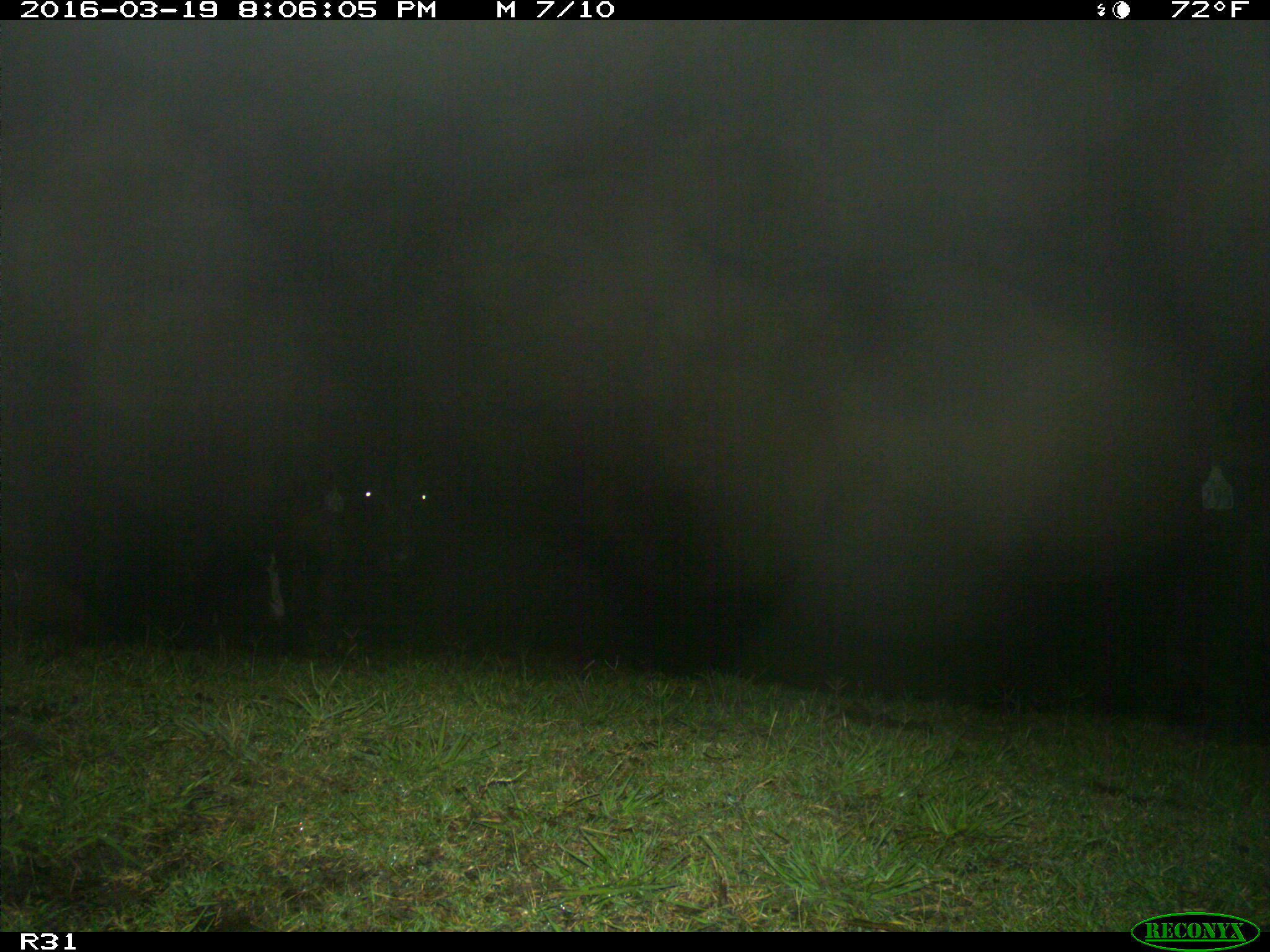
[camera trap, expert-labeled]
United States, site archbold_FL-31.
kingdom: Animalia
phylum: Chordata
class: Mammalia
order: Artiodactyla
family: Bovidae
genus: Bos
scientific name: Bos taurus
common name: domestic cow